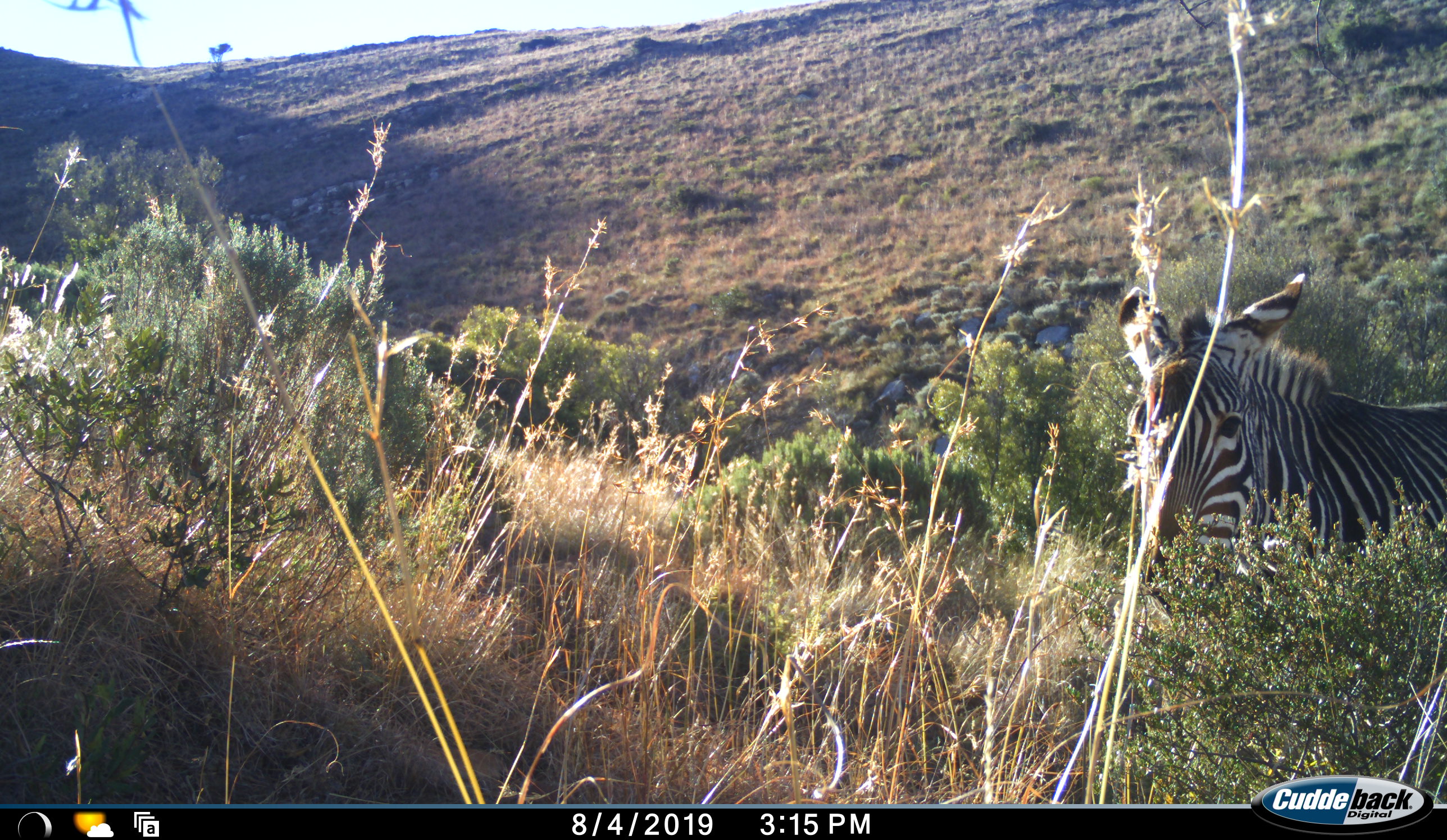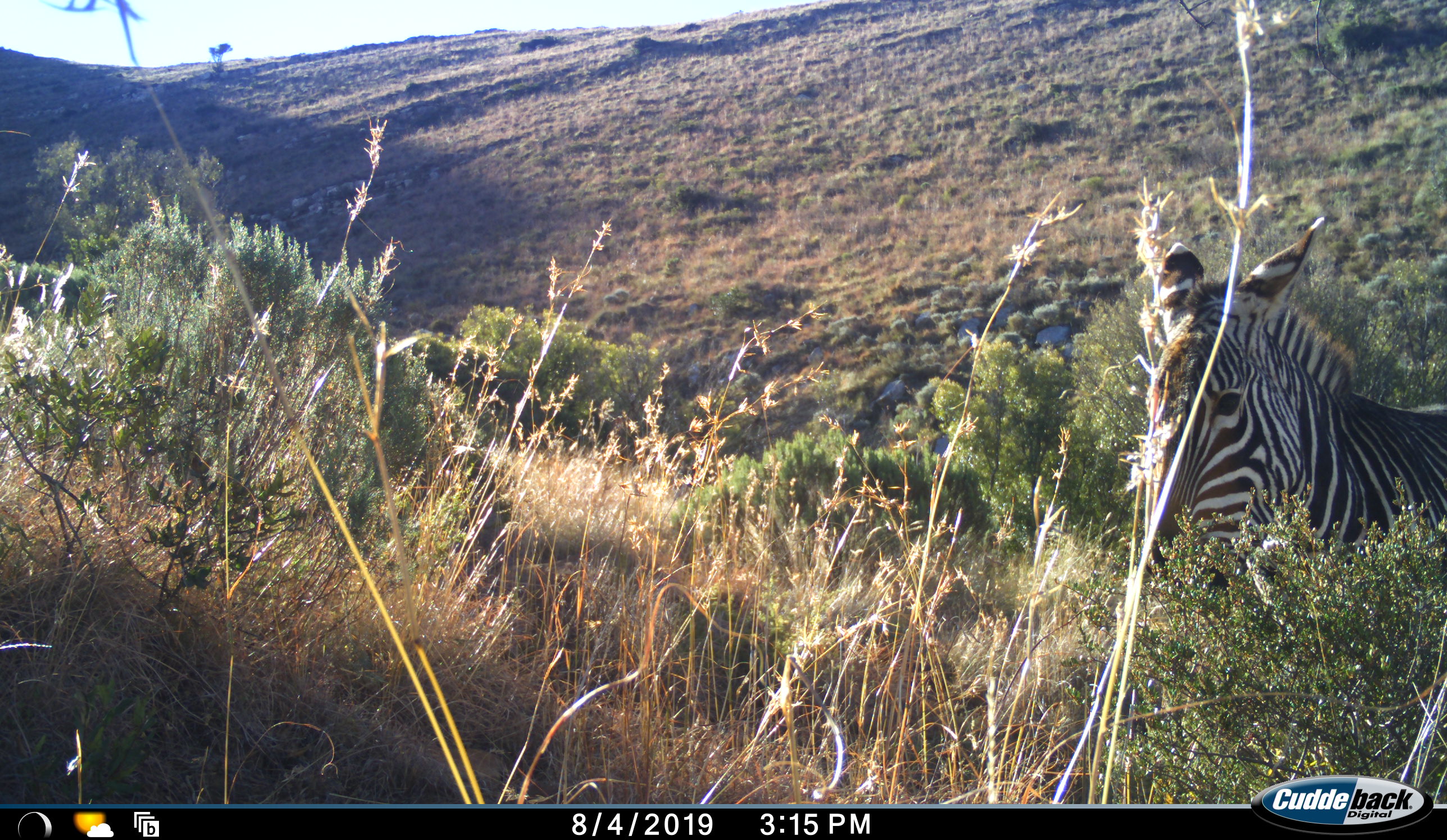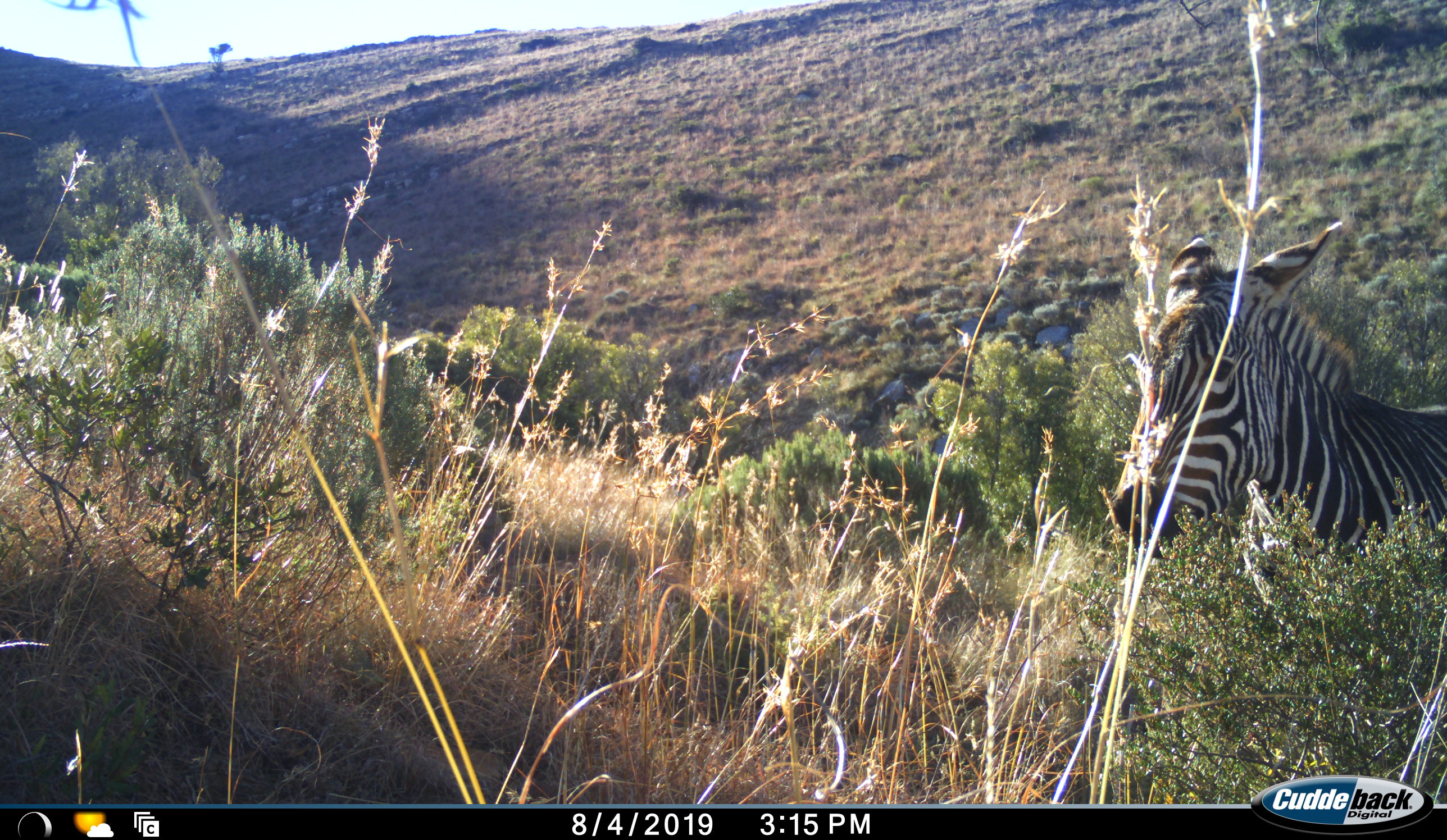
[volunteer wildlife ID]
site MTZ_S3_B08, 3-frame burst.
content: unidentified animal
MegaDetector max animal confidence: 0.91